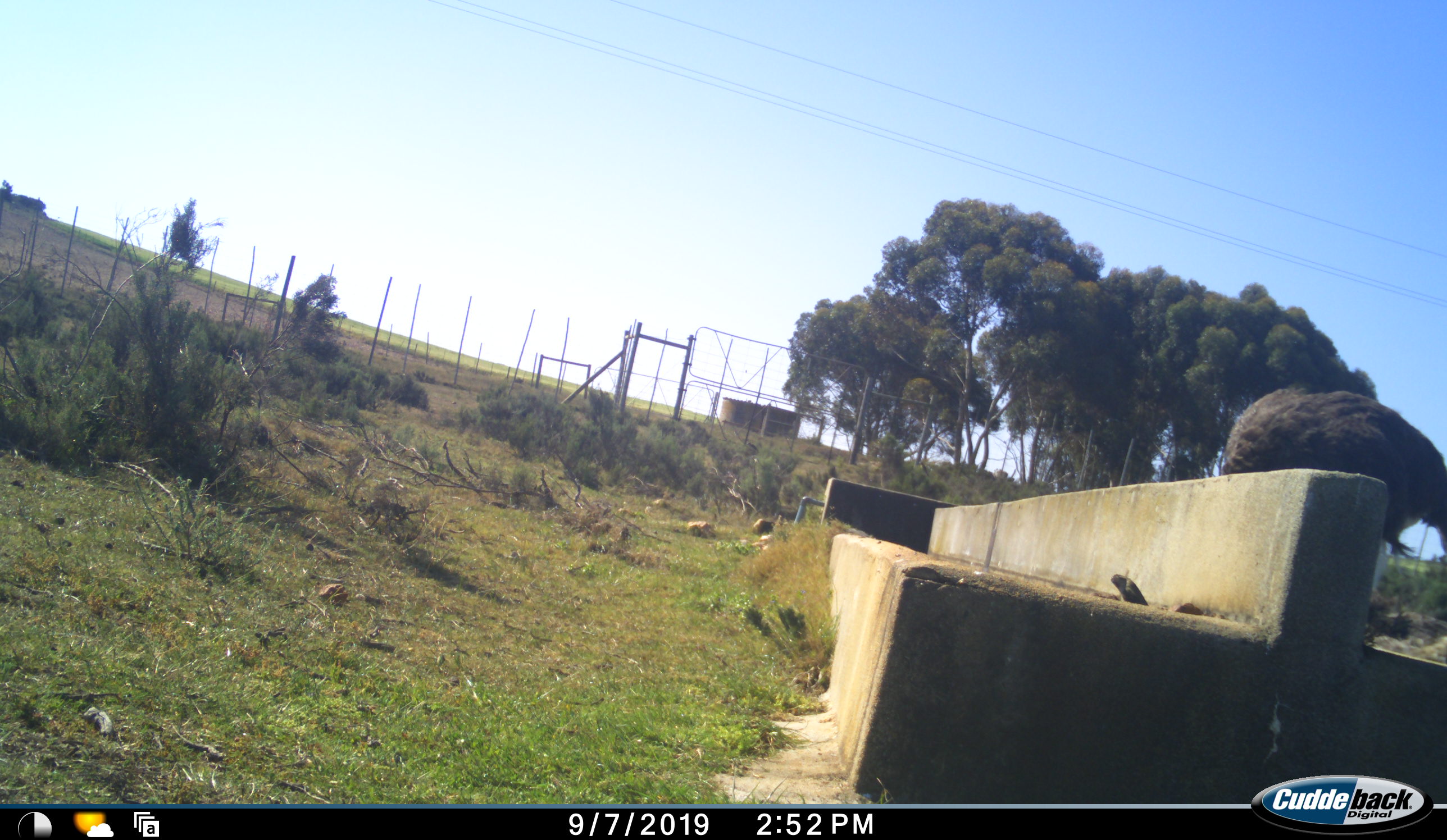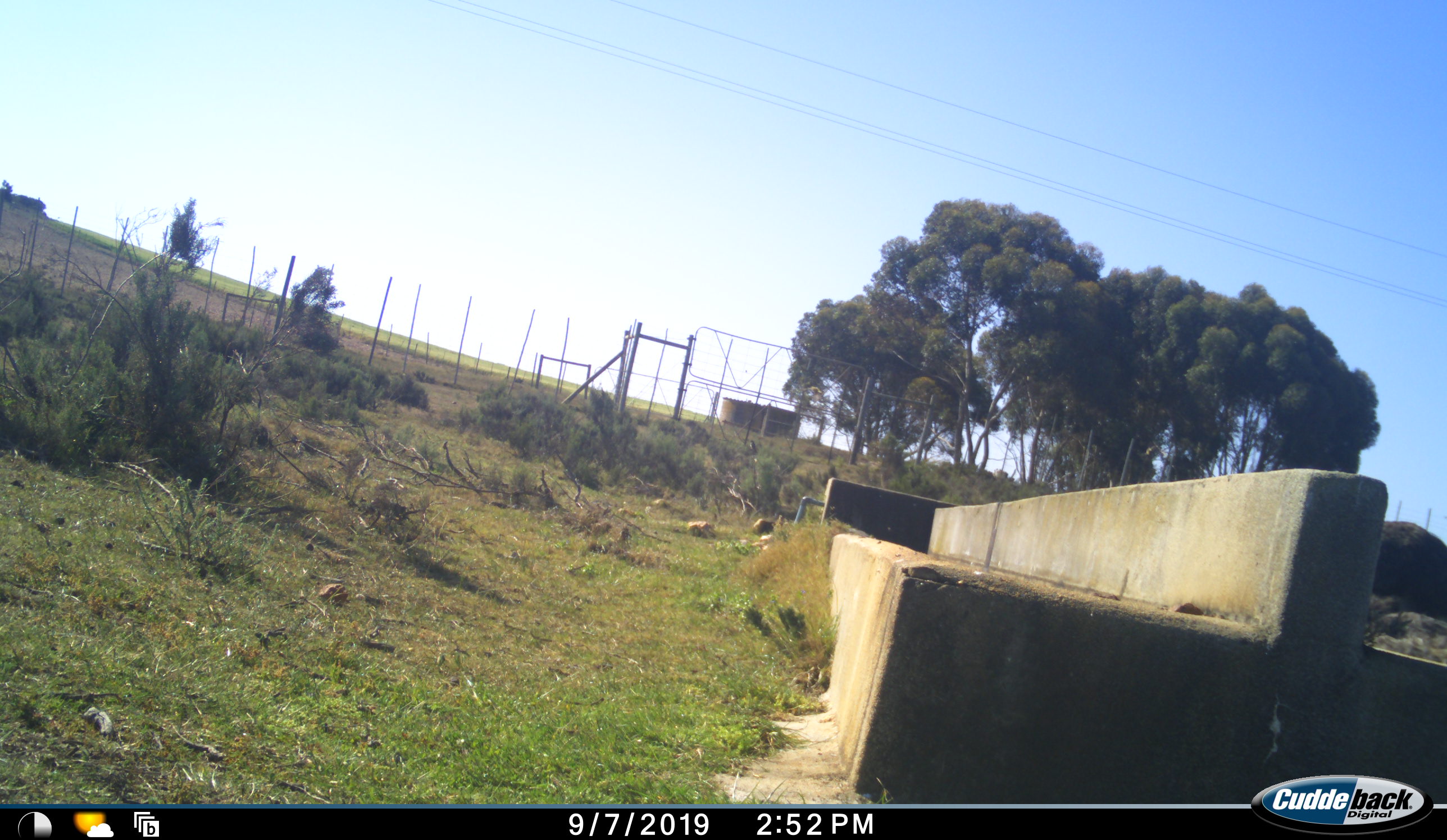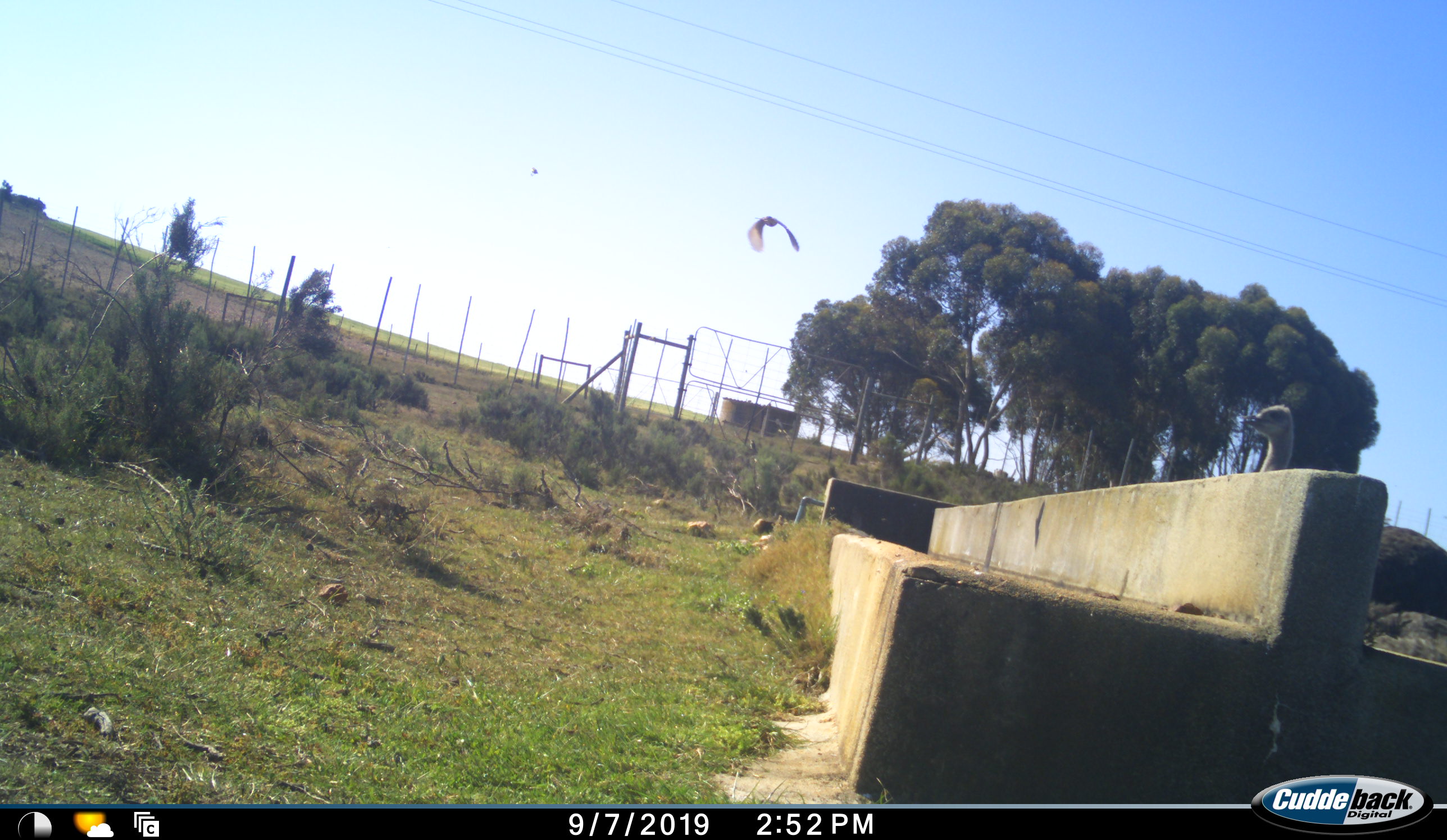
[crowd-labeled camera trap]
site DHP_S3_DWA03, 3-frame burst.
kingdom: Animalia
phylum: Chordata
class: Aves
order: Struthioniformes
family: Struthionidae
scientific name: Struthionidae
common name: ostrich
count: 1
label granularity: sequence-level